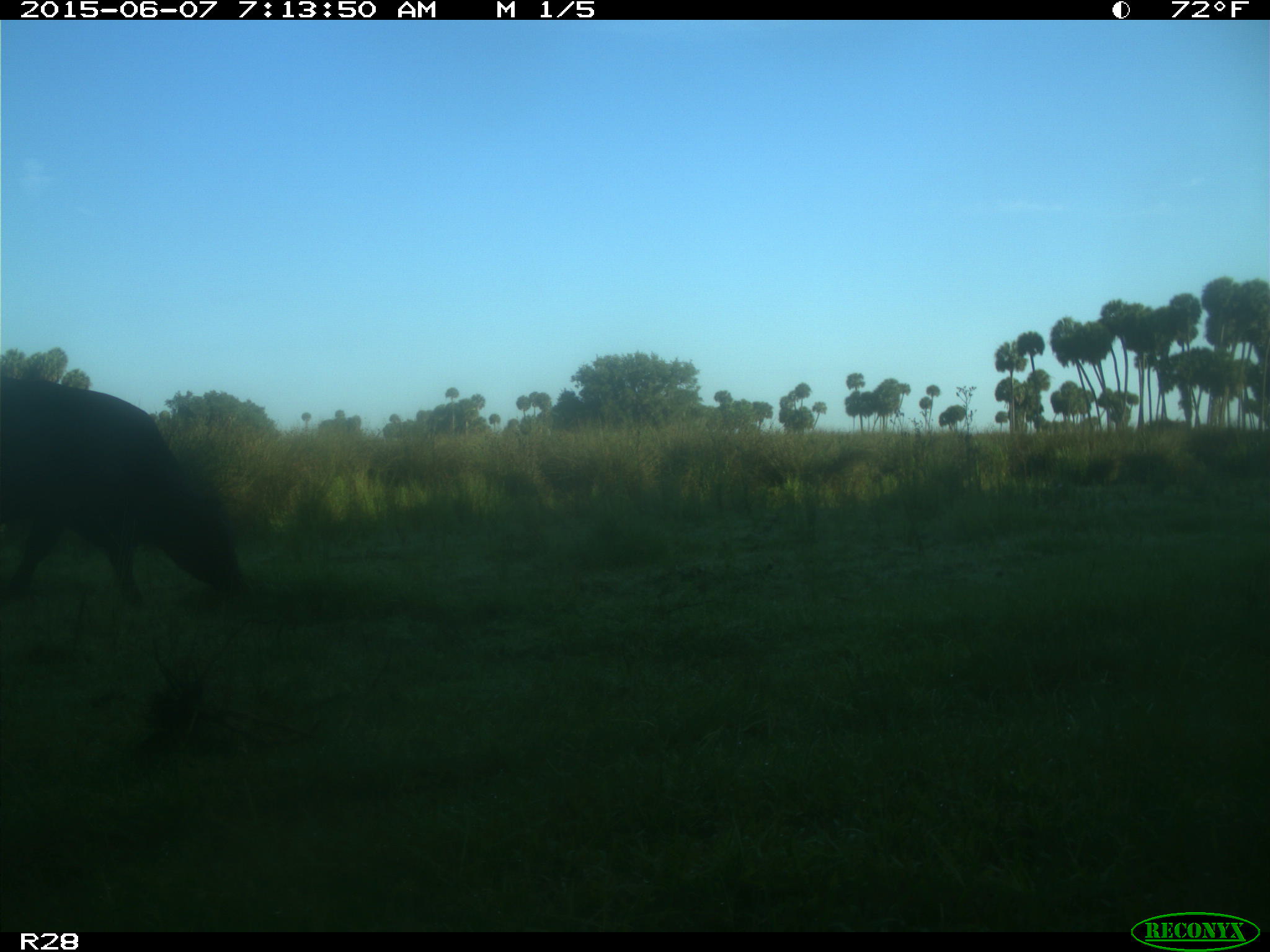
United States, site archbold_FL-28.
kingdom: Animalia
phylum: Chordata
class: Mammalia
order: Artiodactyla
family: Bovidae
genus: Bos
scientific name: Bos taurus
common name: domestic cow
Bos taurus (domestic cow).